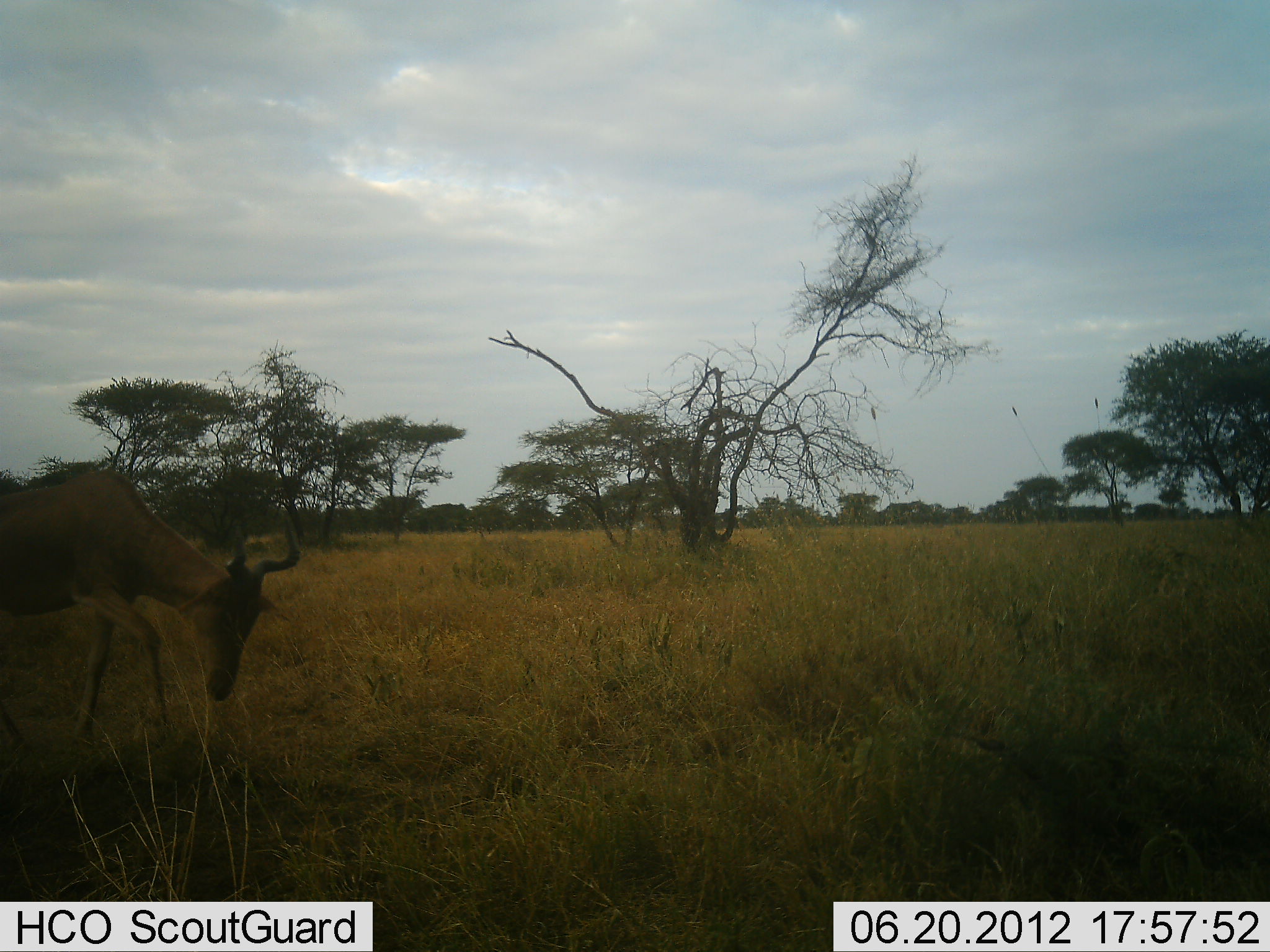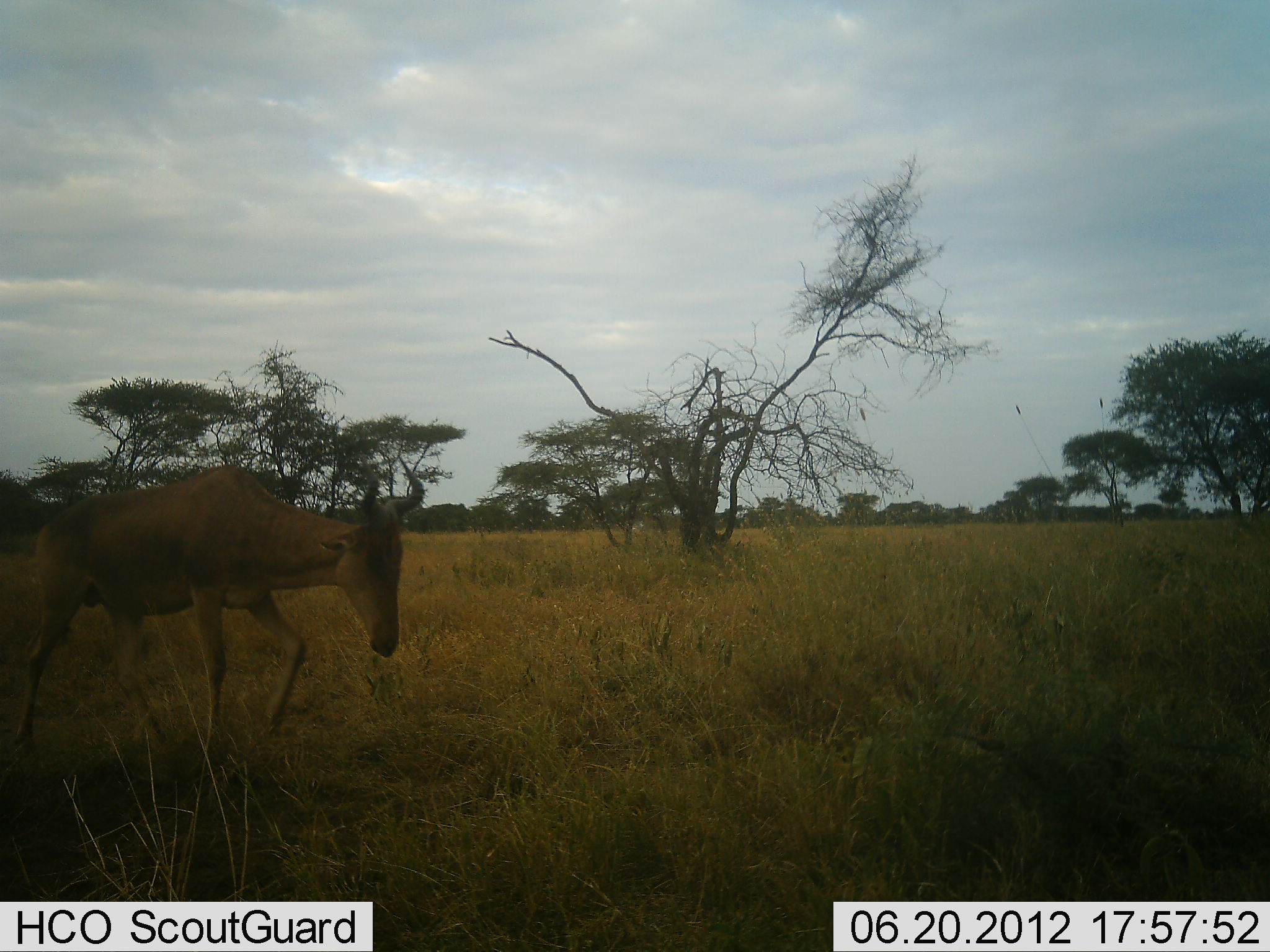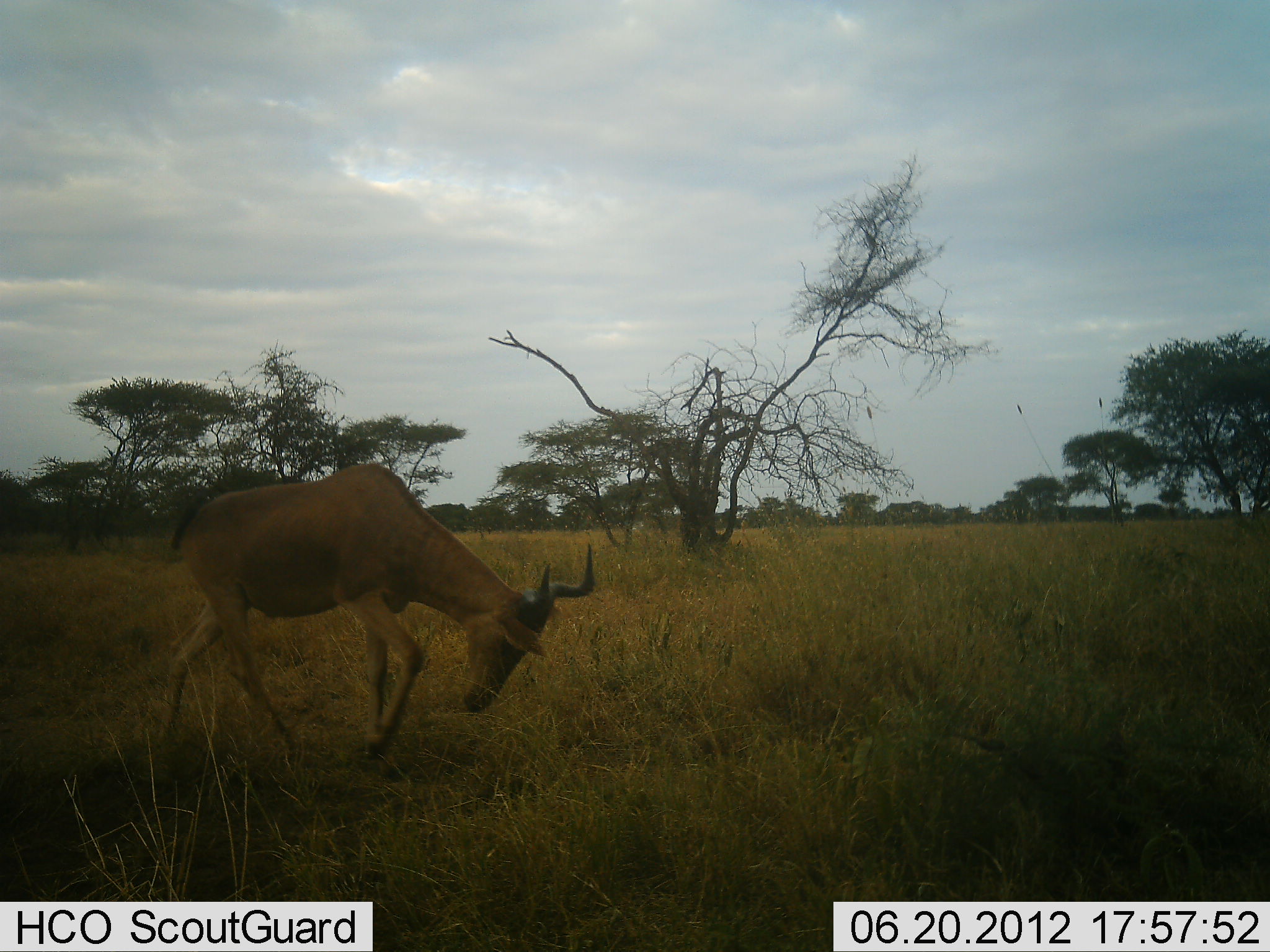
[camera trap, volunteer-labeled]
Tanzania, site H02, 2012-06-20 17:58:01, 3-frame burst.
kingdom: Animalia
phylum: Chordata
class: Mammalia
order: Artiodactyla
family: Bovidae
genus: Alcelaphus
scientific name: Alcelaphus buselaphus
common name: hartebeest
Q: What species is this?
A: Hartebeest (Alcelaphus buselaphus).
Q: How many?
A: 1.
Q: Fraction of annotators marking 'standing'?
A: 0%.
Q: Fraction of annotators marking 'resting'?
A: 0%.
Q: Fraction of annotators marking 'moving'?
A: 100%.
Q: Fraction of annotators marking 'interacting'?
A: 0%.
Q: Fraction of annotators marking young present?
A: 0%.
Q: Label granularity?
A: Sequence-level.